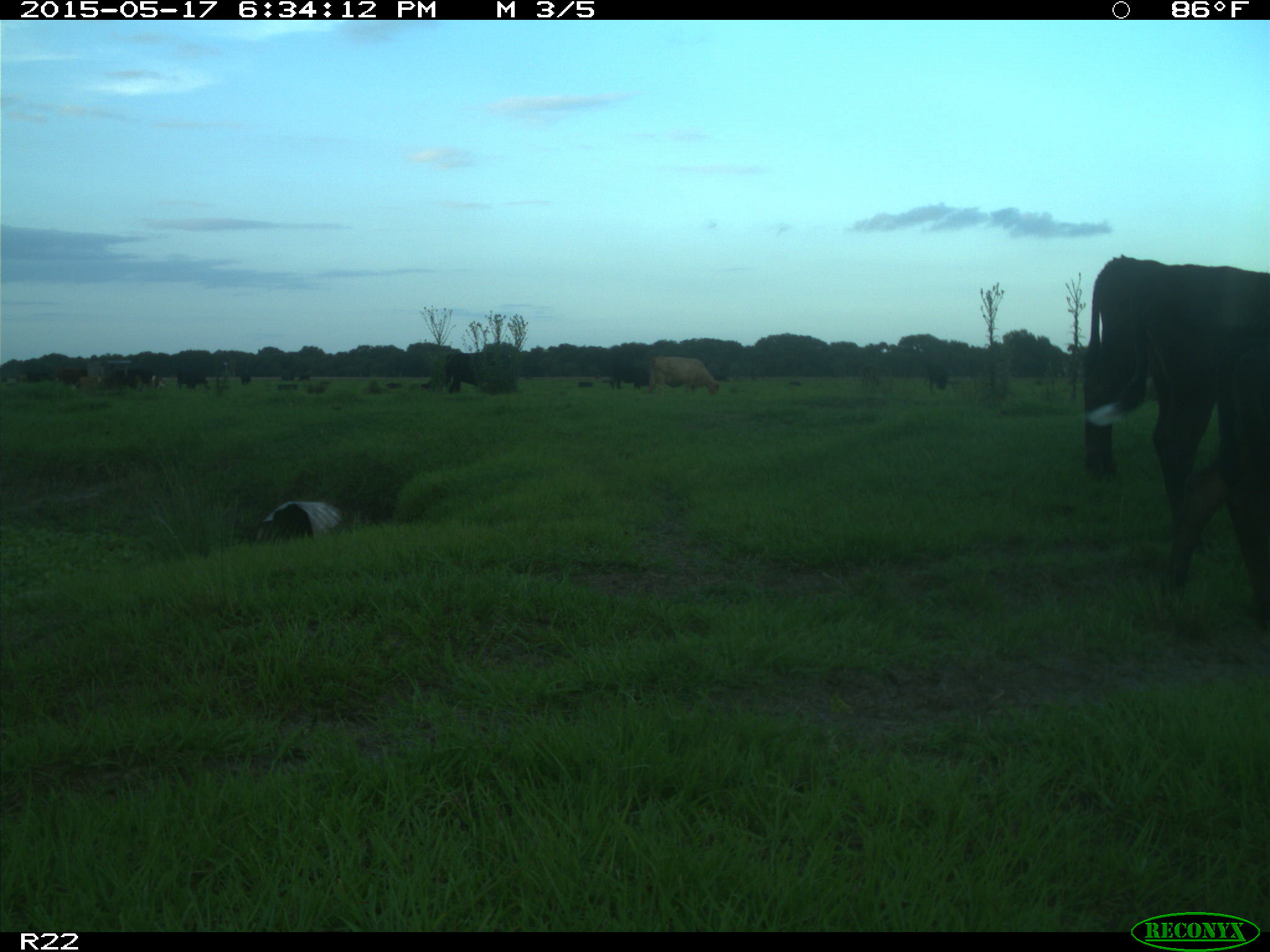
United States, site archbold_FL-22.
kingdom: Animalia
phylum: Chordata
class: Mammalia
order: Artiodactyla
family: Bovidae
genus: Bos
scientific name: Bos taurus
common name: domestic cow